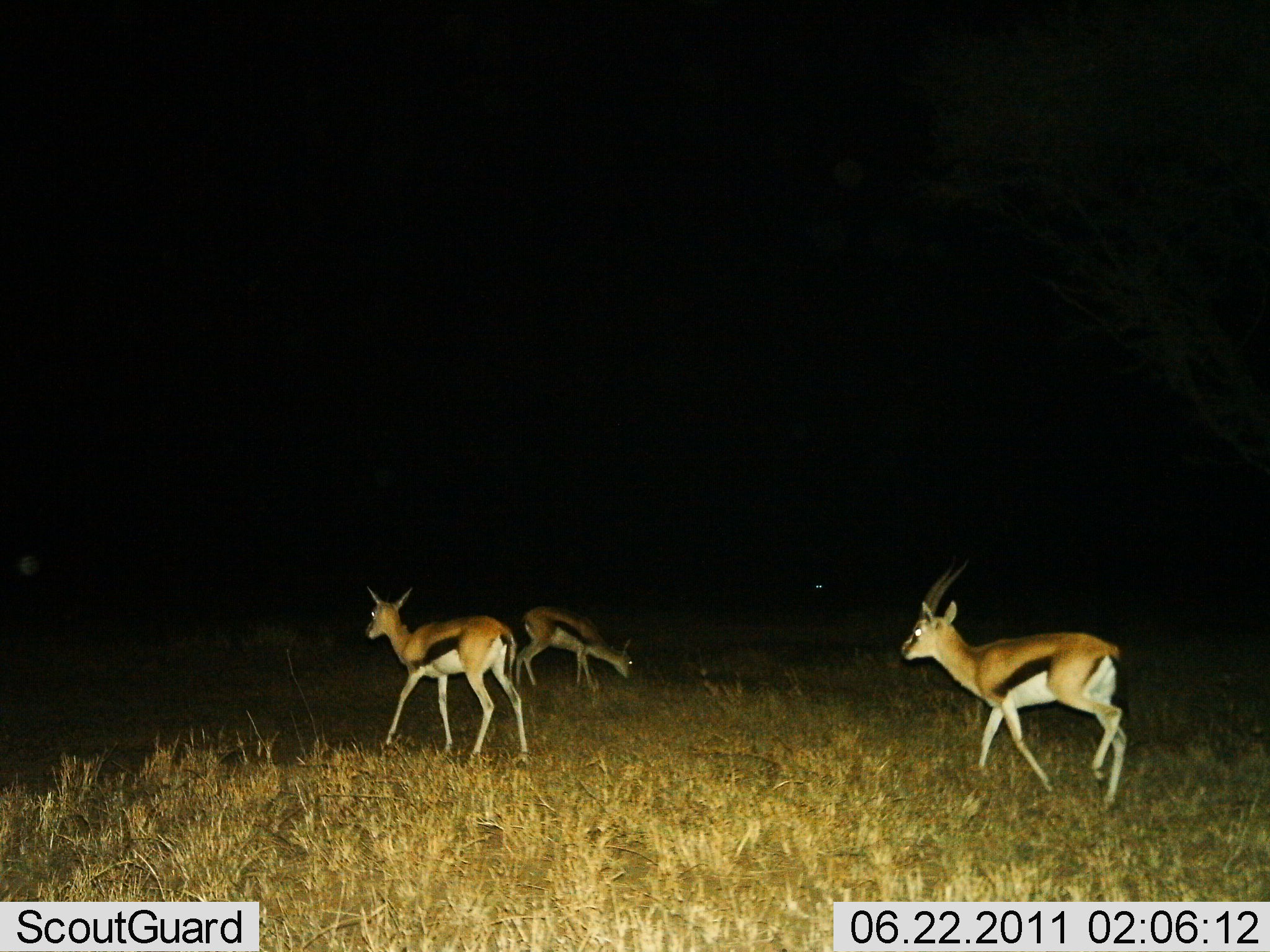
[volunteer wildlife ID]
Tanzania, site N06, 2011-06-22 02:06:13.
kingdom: Animalia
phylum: Chordata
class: Mammalia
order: Artiodactyla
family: Bovidae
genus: Eudorcas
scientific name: Eudorcas thomsonii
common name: thomson's gazelle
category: gazellethomsons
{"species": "gazellethomsons (thomson's gazelle) (Eudorcas thomsonii)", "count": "3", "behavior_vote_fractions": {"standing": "8%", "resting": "0%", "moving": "92%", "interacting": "0%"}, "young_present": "0%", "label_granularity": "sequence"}